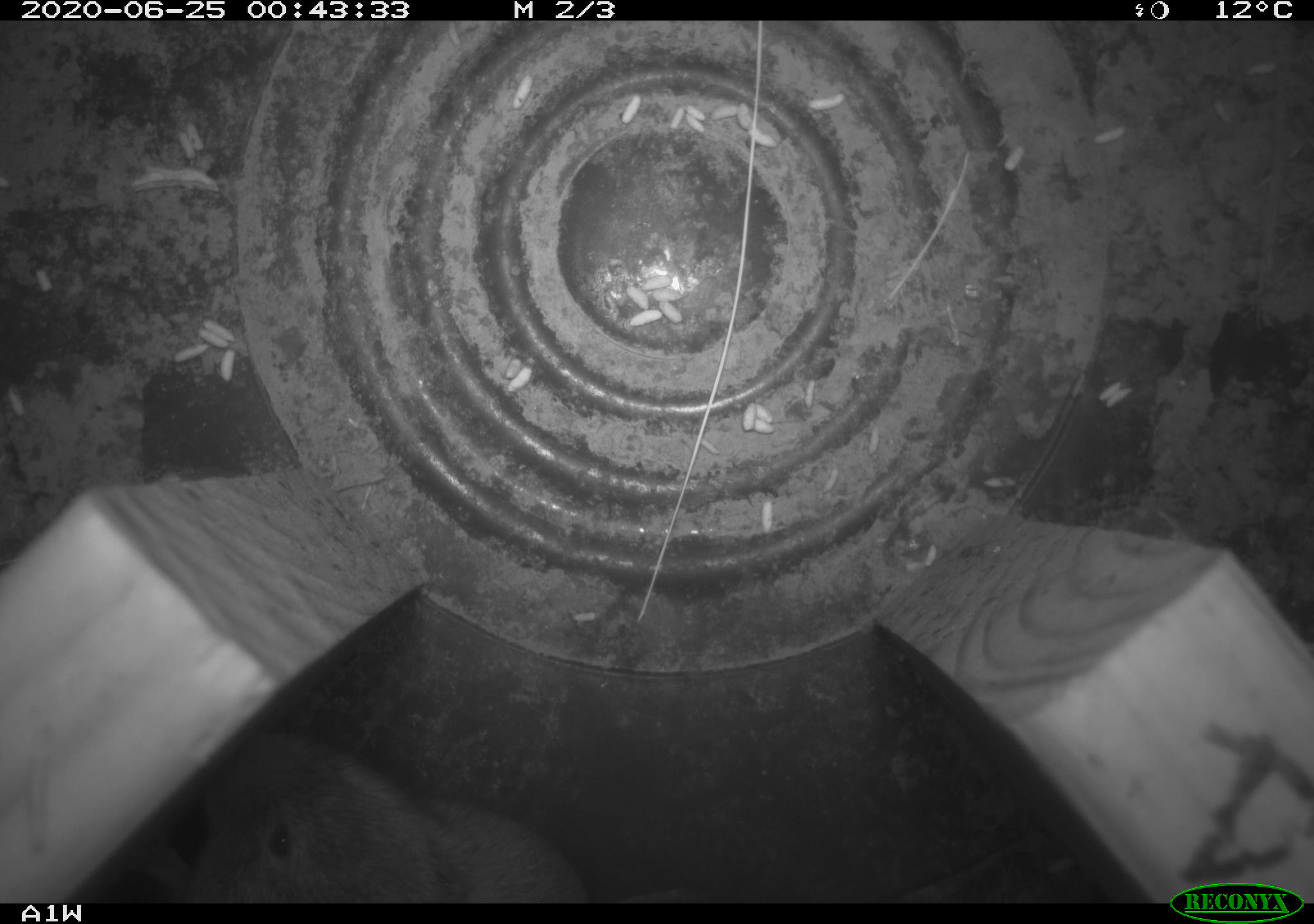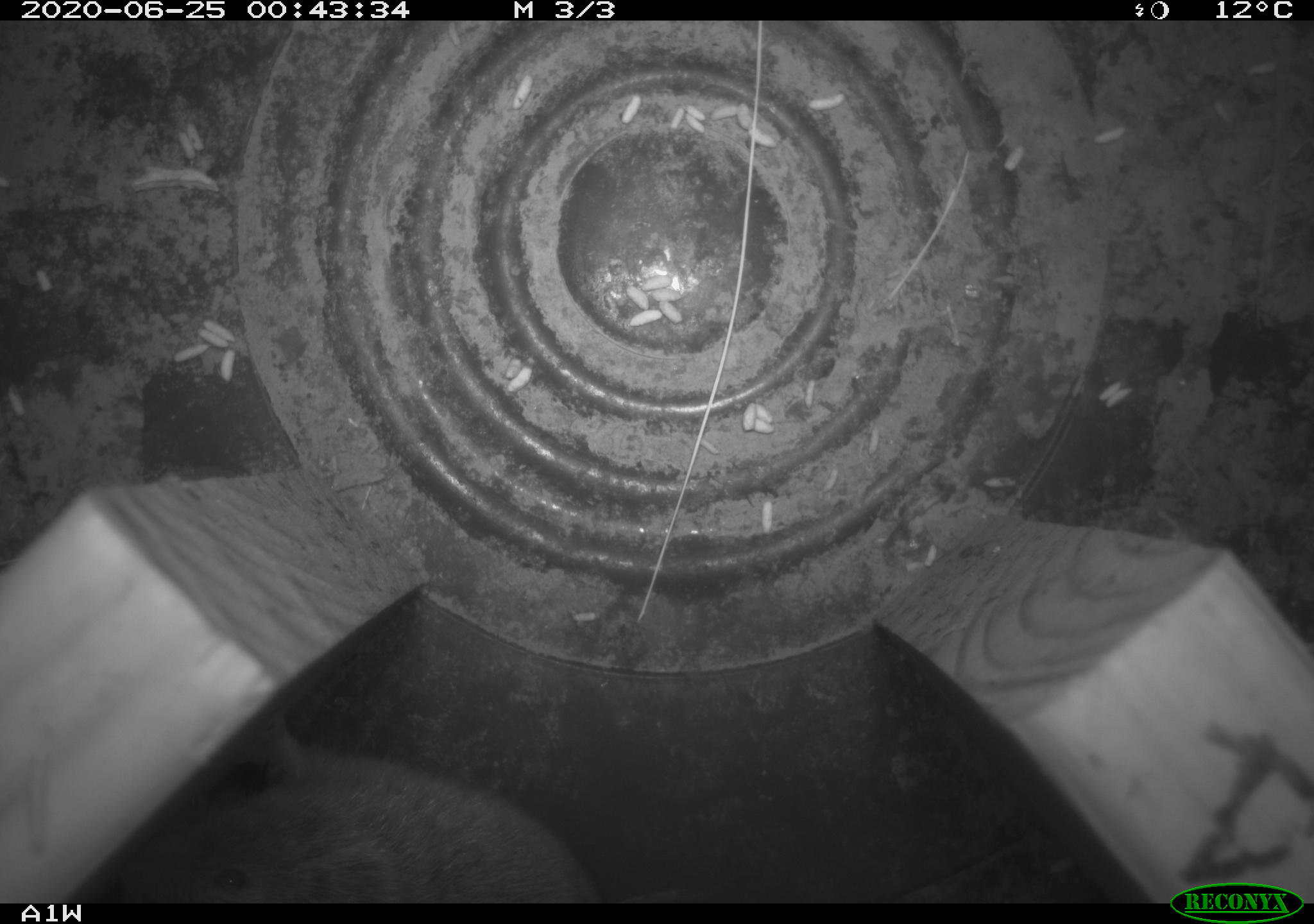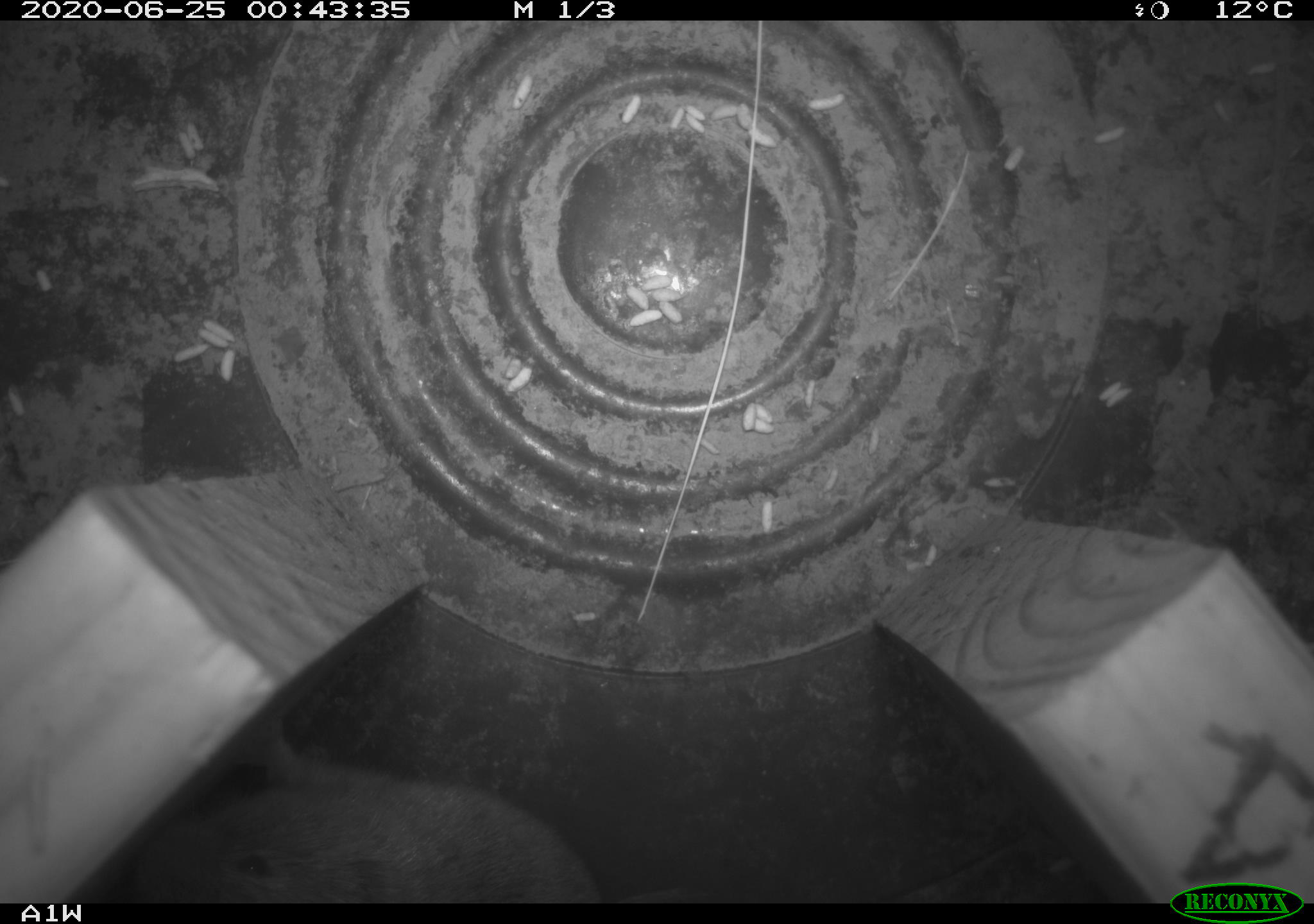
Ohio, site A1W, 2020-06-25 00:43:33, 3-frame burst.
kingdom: Animalia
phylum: Chordata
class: Mammalia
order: Rodentia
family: Cricetidae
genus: Microtus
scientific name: Microtus pennsylvanicus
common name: meadow vole